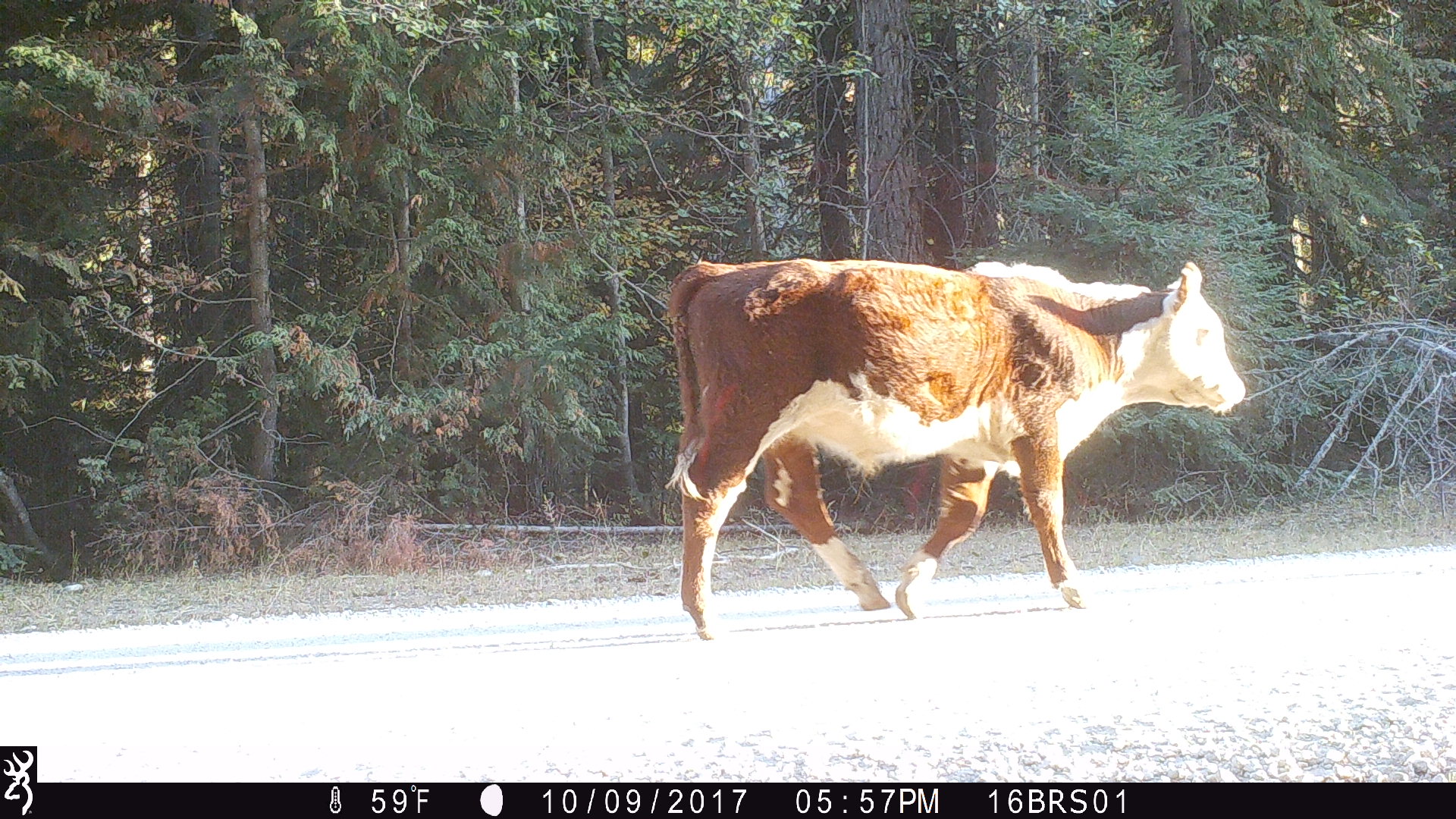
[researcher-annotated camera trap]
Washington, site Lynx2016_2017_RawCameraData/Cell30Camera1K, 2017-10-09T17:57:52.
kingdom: Animalia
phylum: Chordata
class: Mammalia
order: Artiodactyla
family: Bovidae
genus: Bos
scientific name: Bos taurus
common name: domestic cattle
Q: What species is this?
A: Domestic cattle (Bos taurus).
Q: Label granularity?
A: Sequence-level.